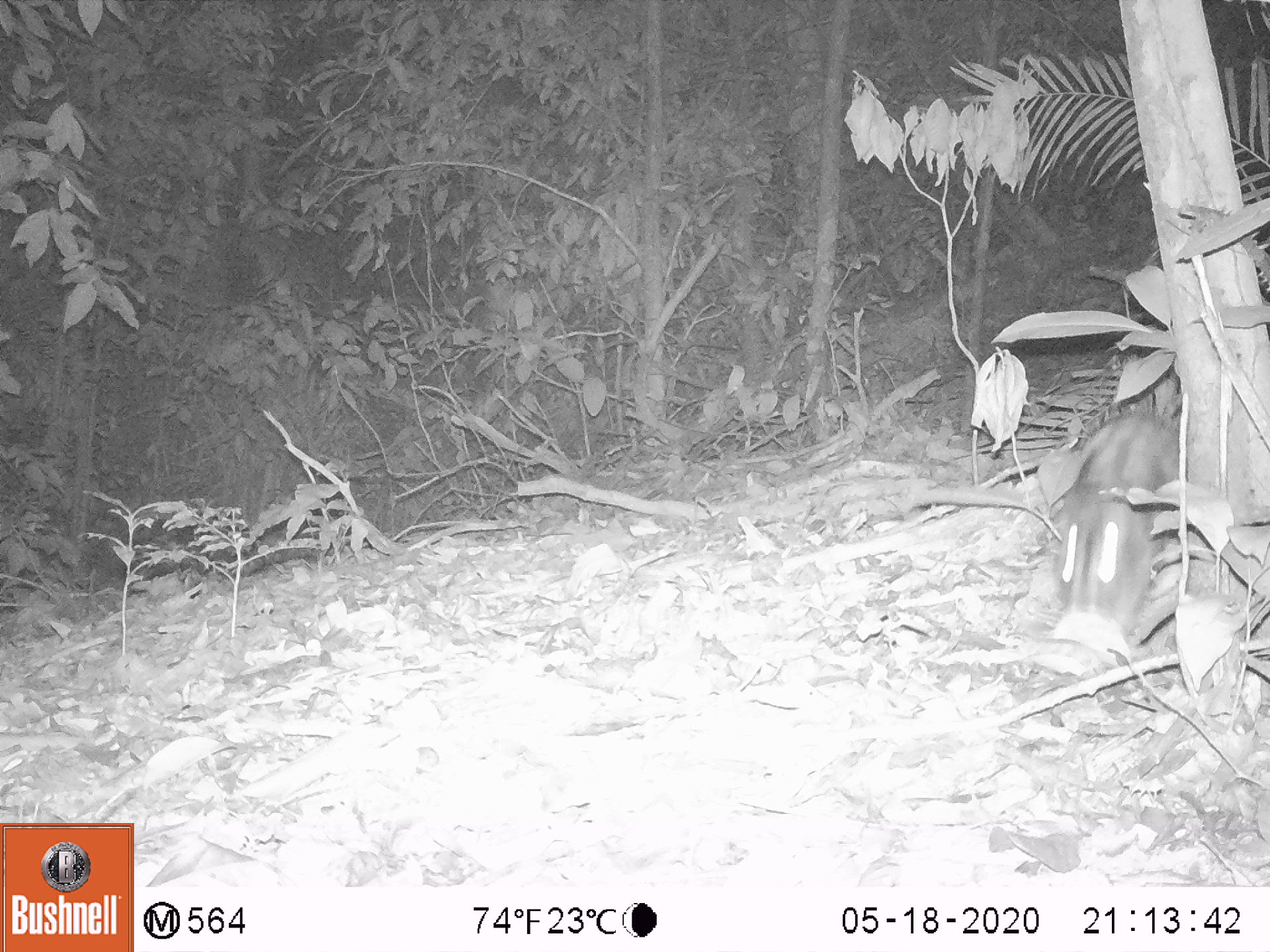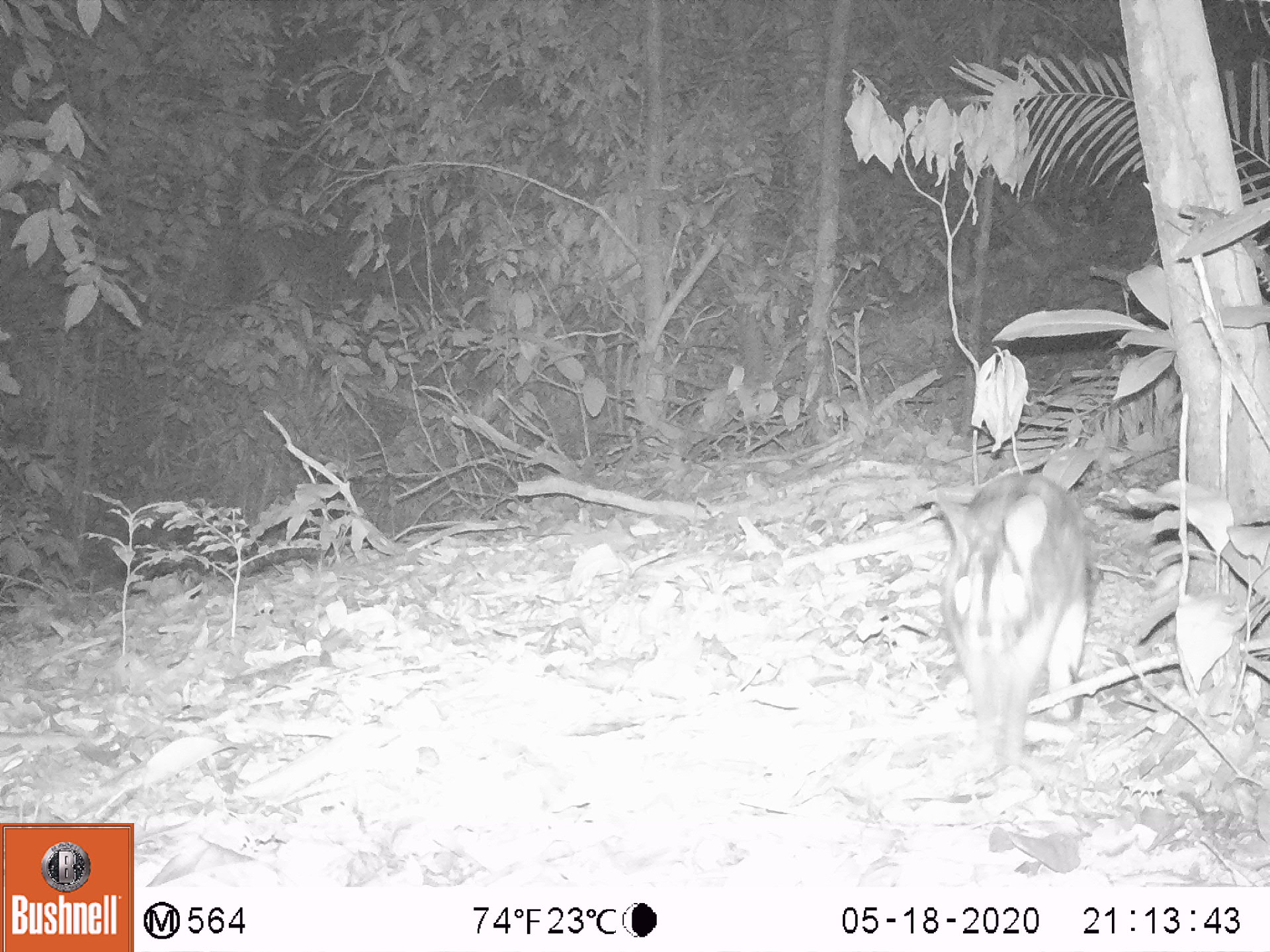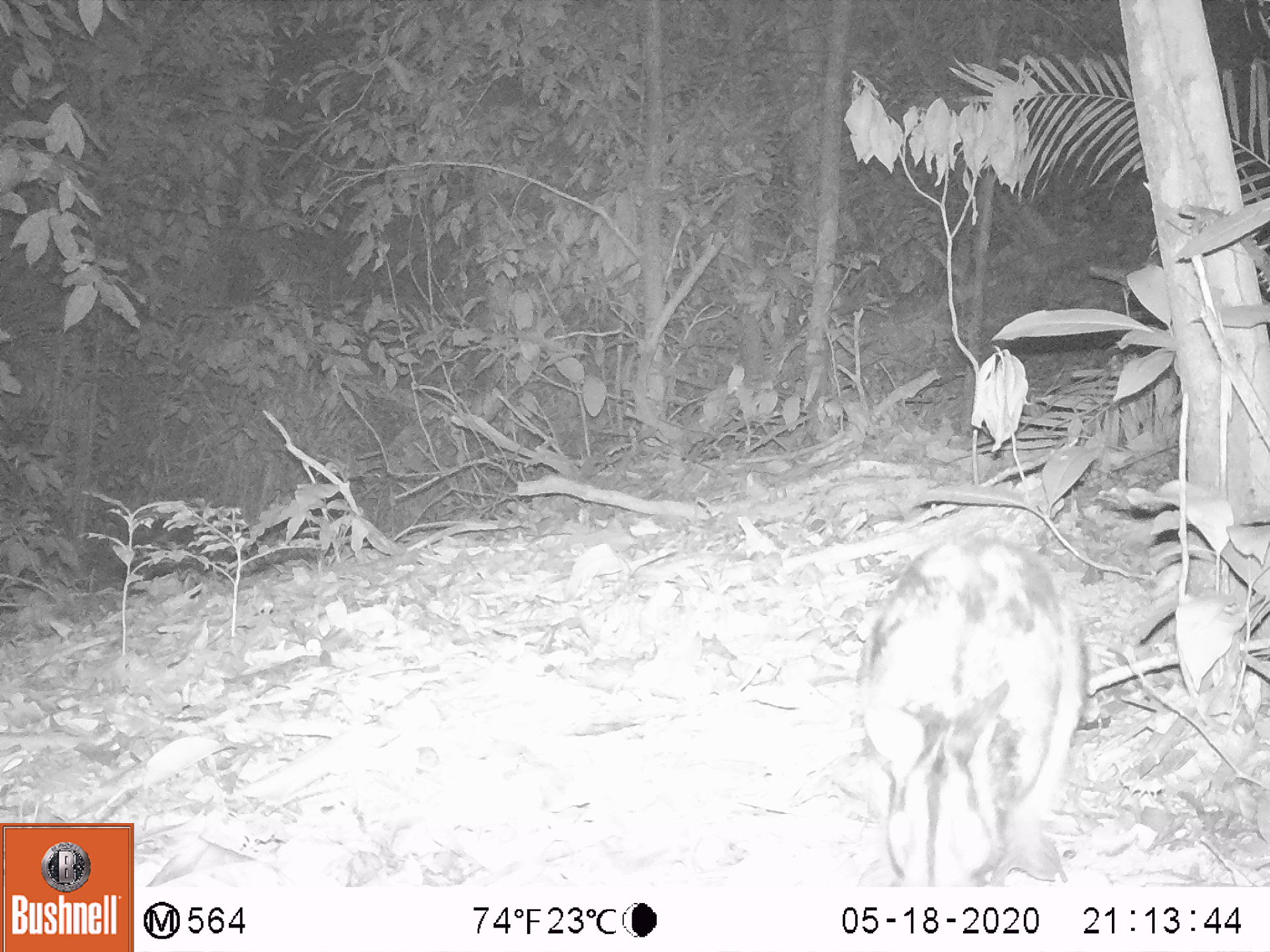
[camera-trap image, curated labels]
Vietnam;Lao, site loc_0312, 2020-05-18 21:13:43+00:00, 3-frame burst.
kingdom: Animalia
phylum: Chordata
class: Mammalia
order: Lagomorpha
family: Leporidae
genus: Nesolagus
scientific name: Nesolagus timminsi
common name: annamite striped rabbit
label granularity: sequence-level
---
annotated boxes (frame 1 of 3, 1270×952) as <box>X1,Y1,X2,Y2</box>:
annamite striped rabbit: <box>1053,415,1187,632</box>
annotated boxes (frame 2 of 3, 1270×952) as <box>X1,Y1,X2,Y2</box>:
annamite striped rabbit: <box>934,476,1091,764</box>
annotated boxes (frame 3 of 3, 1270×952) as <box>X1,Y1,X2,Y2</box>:
annamite striped rabbit: <box>858,536,1080,888</box>